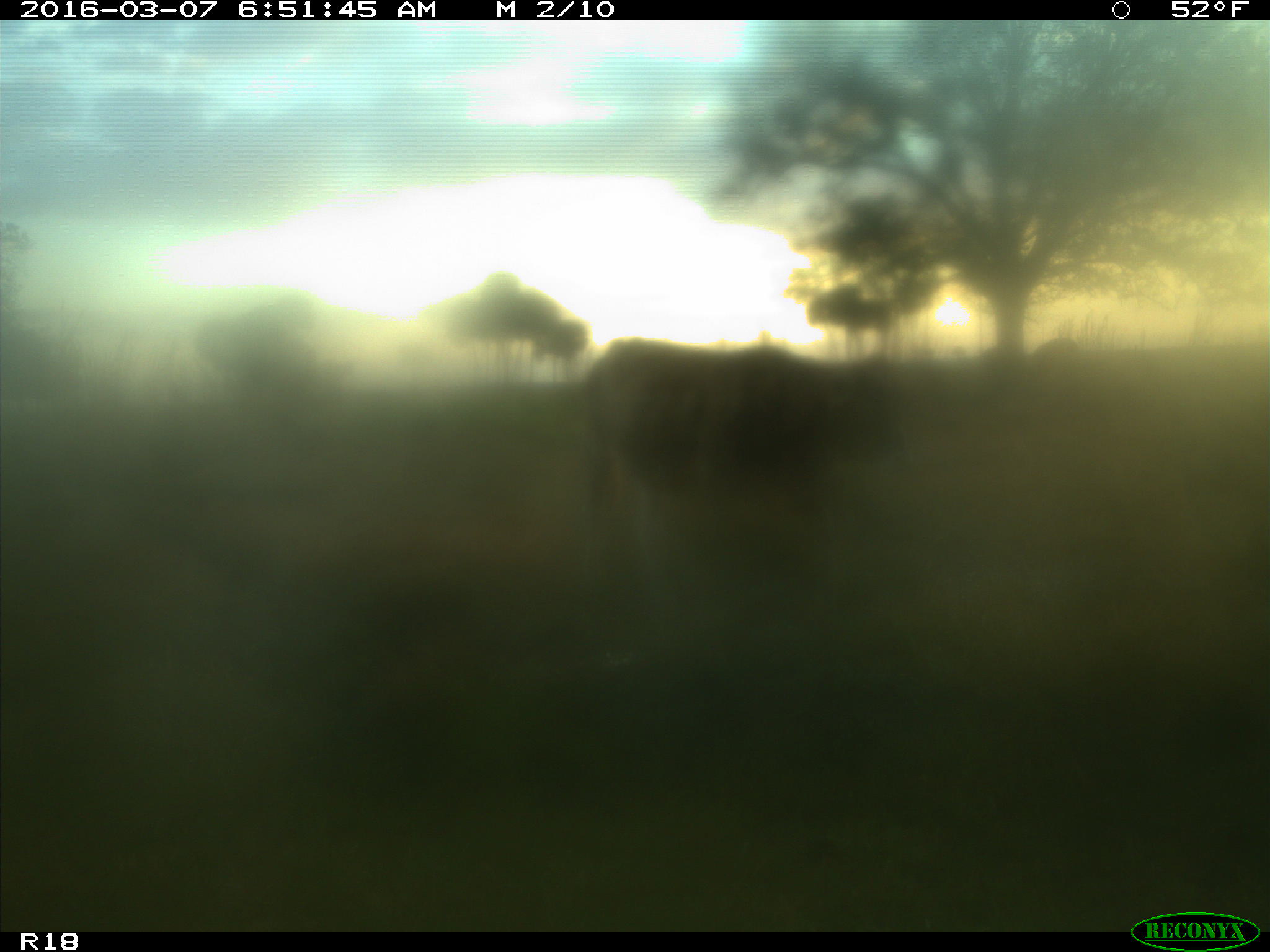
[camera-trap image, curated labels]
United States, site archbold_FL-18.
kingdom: Animalia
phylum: Chordata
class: Mammalia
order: Artiodactyla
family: Bovidae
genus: Bos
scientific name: Bos taurus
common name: domestic cow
Bos taurus (domestic cow).